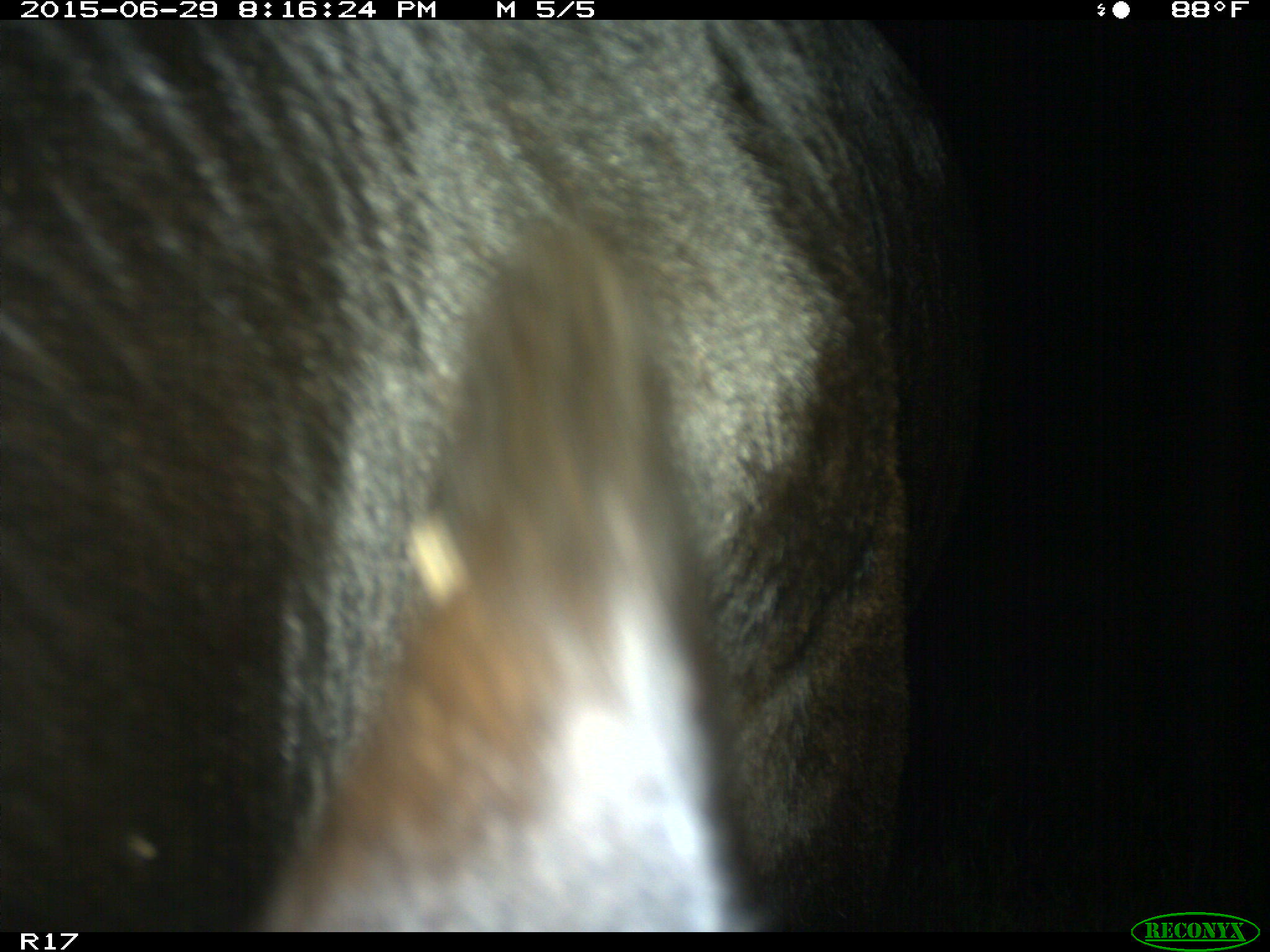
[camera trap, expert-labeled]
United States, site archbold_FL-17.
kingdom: Animalia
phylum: Chordata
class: Mammalia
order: Artiodactyla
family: Bovidae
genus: Bos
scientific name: Bos taurus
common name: domestic cow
Bos taurus (domestic cow).